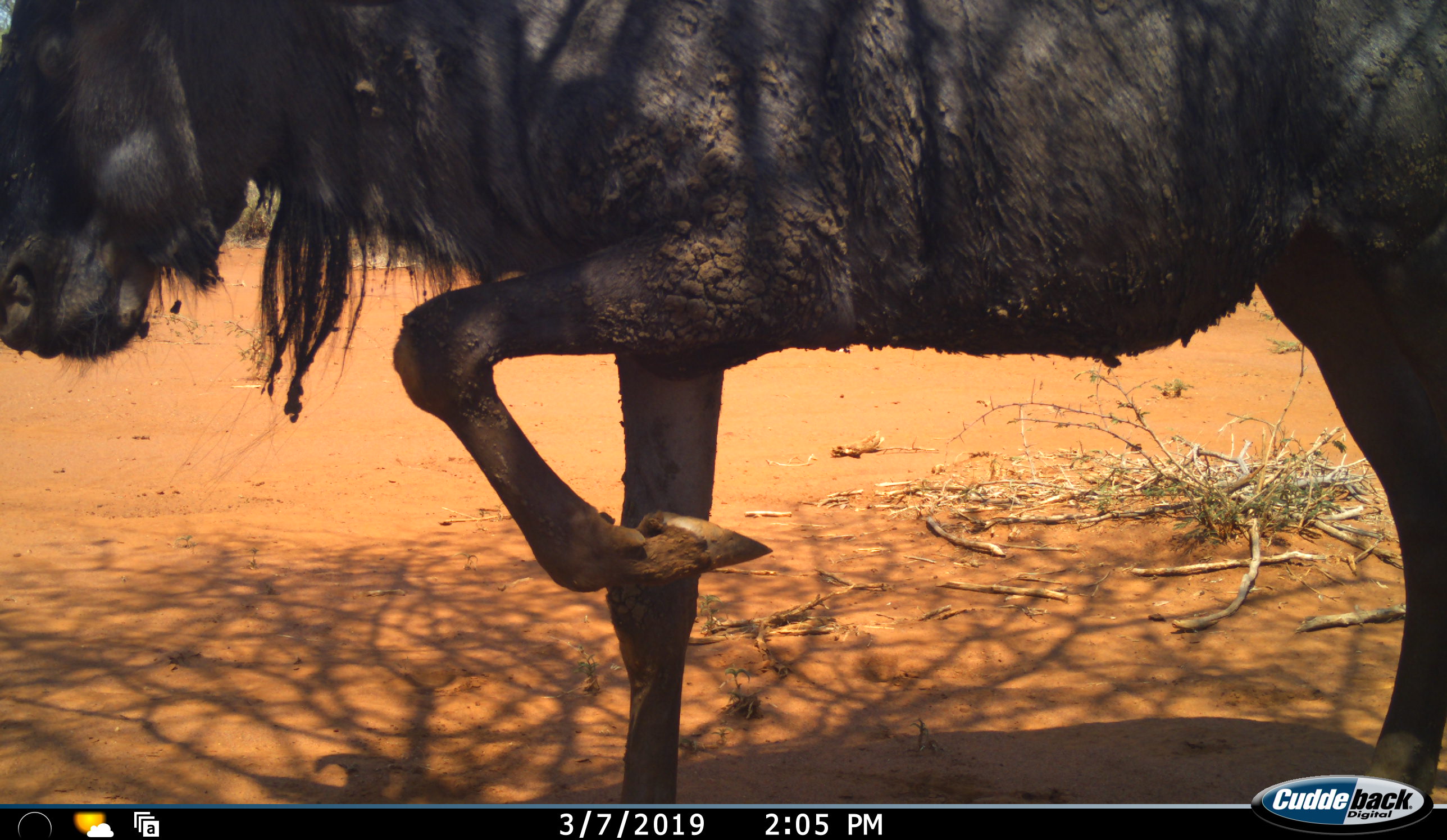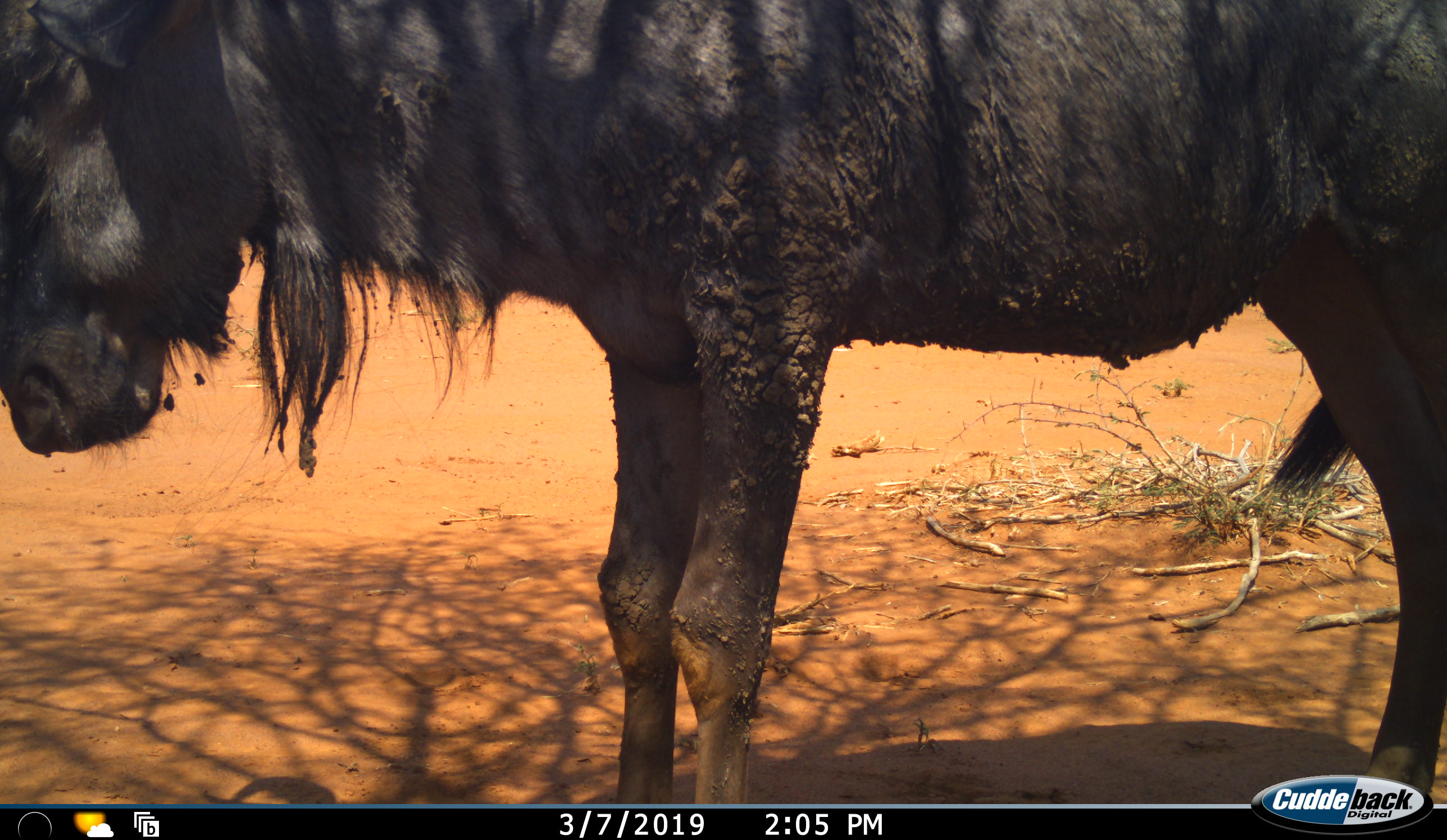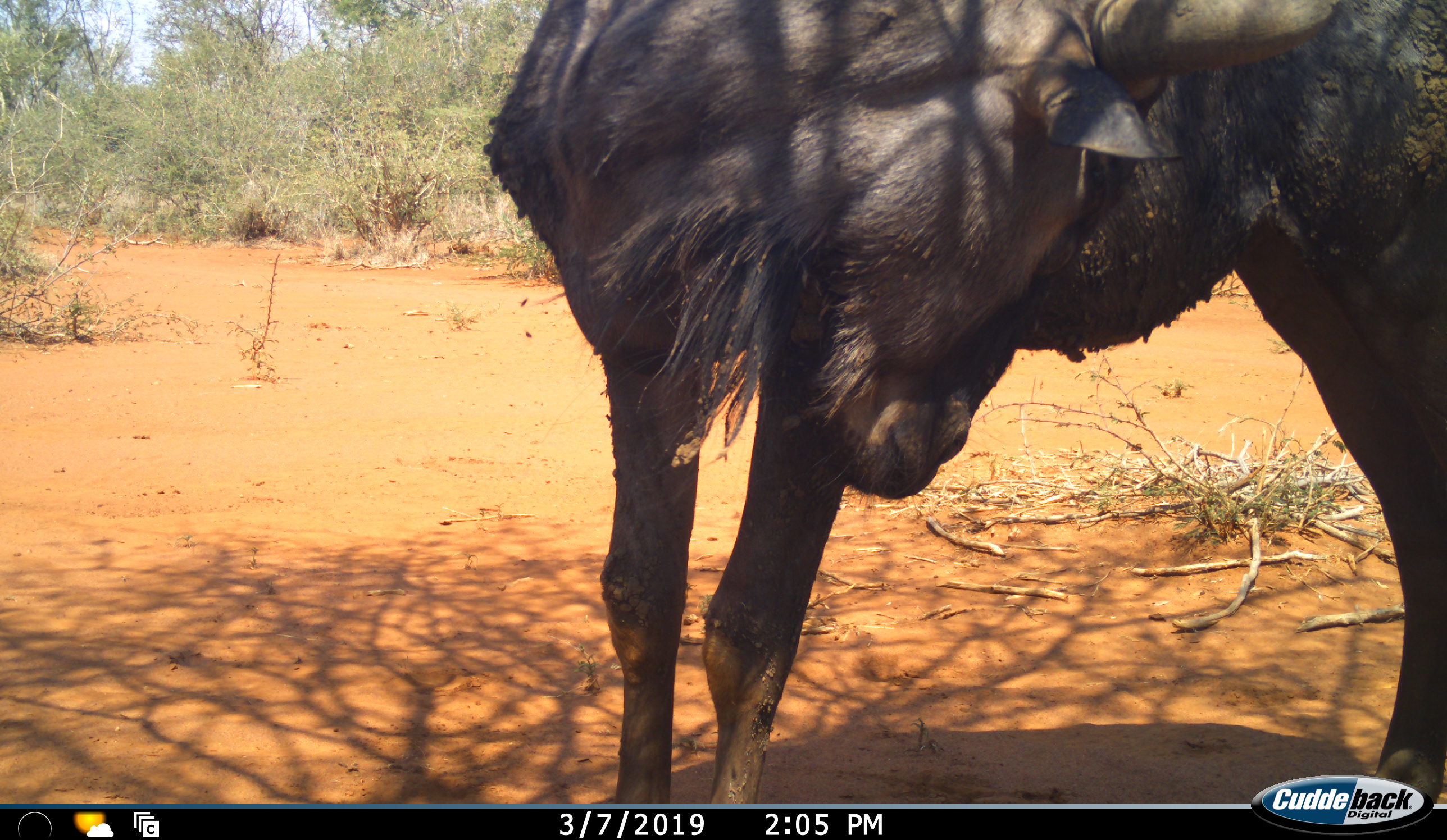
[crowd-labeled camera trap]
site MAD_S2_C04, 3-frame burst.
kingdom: Animalia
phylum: Chordata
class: Mammalia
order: Artiodactyla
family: Bovidae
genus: Connochaetes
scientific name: Connochaetes taurinus taurinus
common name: blue wildebeest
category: wildebeestblue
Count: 1.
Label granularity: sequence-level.